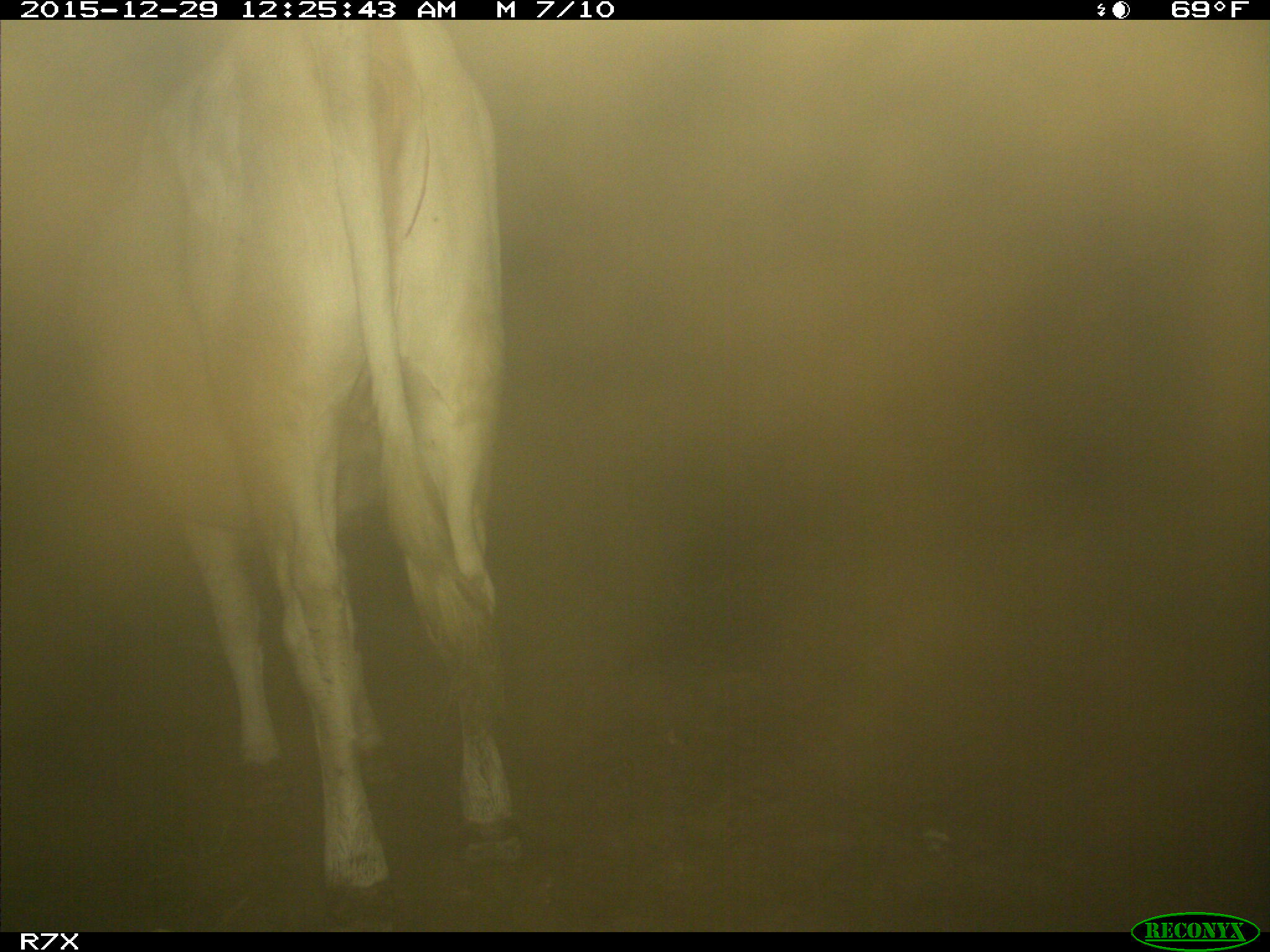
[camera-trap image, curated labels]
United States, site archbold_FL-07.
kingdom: Animalia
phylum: Chordata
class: Mammalia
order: Artiodactyla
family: Bovidae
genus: Bos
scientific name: Bos taurus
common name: domestic cow